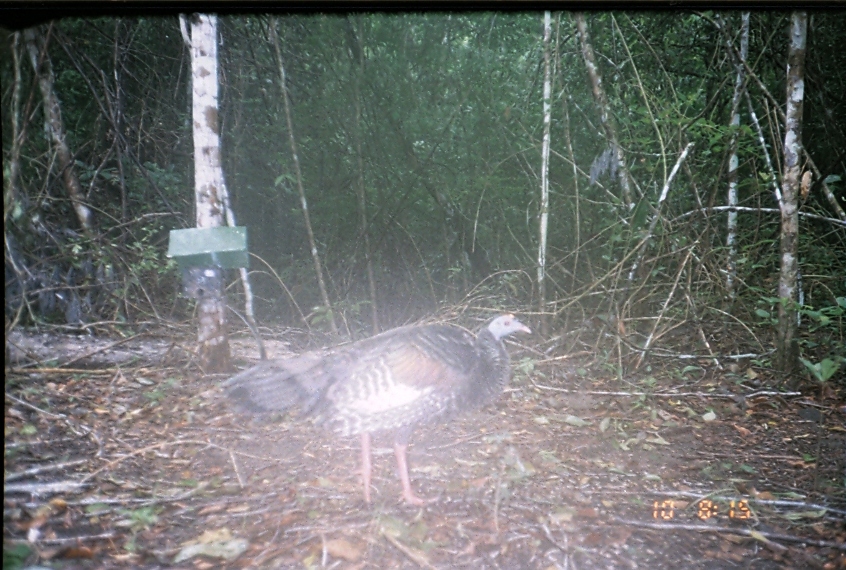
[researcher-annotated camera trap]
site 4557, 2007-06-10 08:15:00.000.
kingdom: Animalia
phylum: Chordata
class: Aves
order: Galliformes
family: Phasianidae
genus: Meleagris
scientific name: Meleagris ocellata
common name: ocellated turkey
Meleagris ocellata (ocellated turkey), count 1.